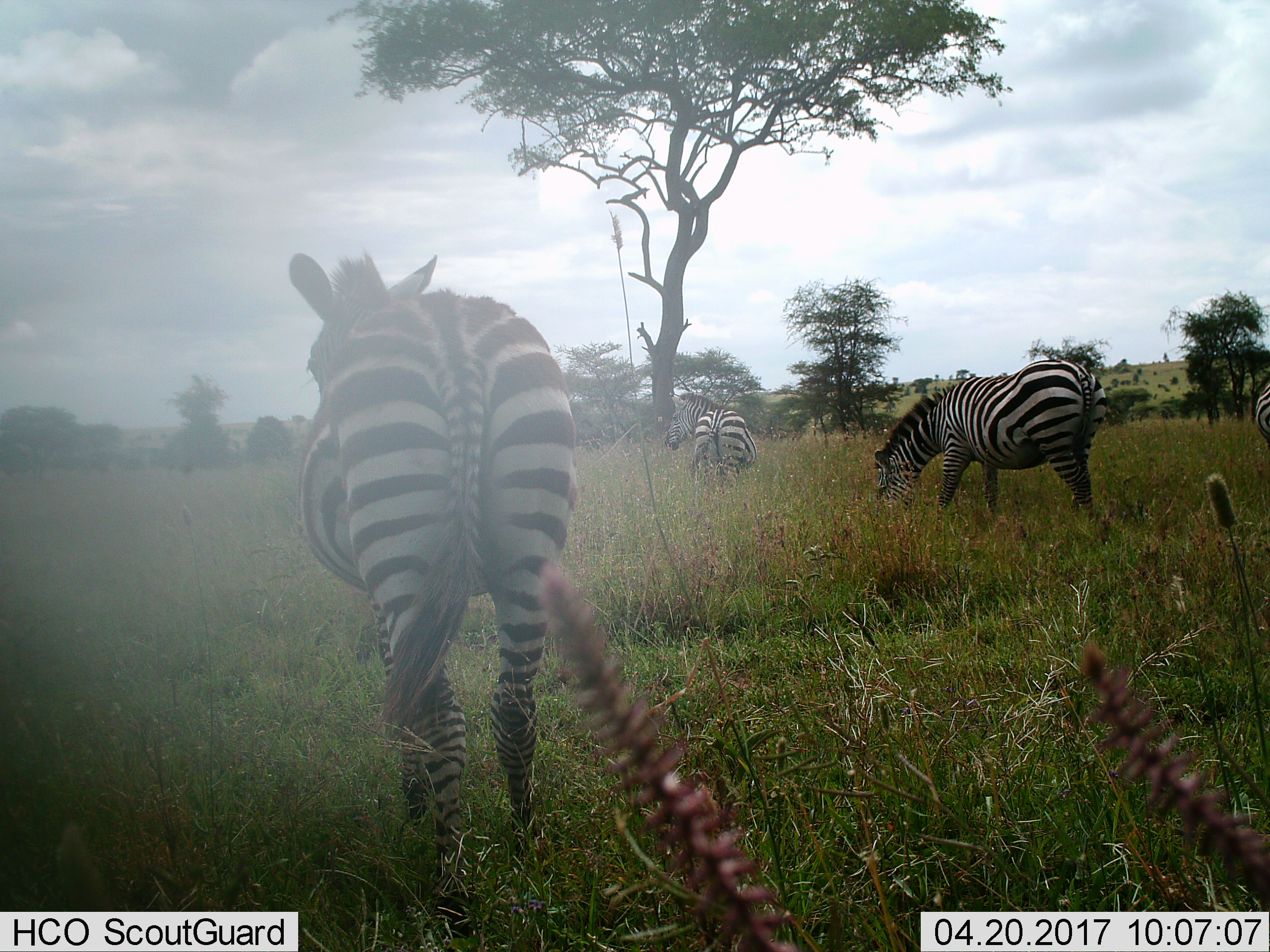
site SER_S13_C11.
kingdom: Animalia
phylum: Chordata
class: Mammalia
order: Perissodactyla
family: Equidae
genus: Equus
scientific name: Equus quagga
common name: plains zebra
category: zebraplains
Zebraplains (plains zebra) (Equus quagga), count 4. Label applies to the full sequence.